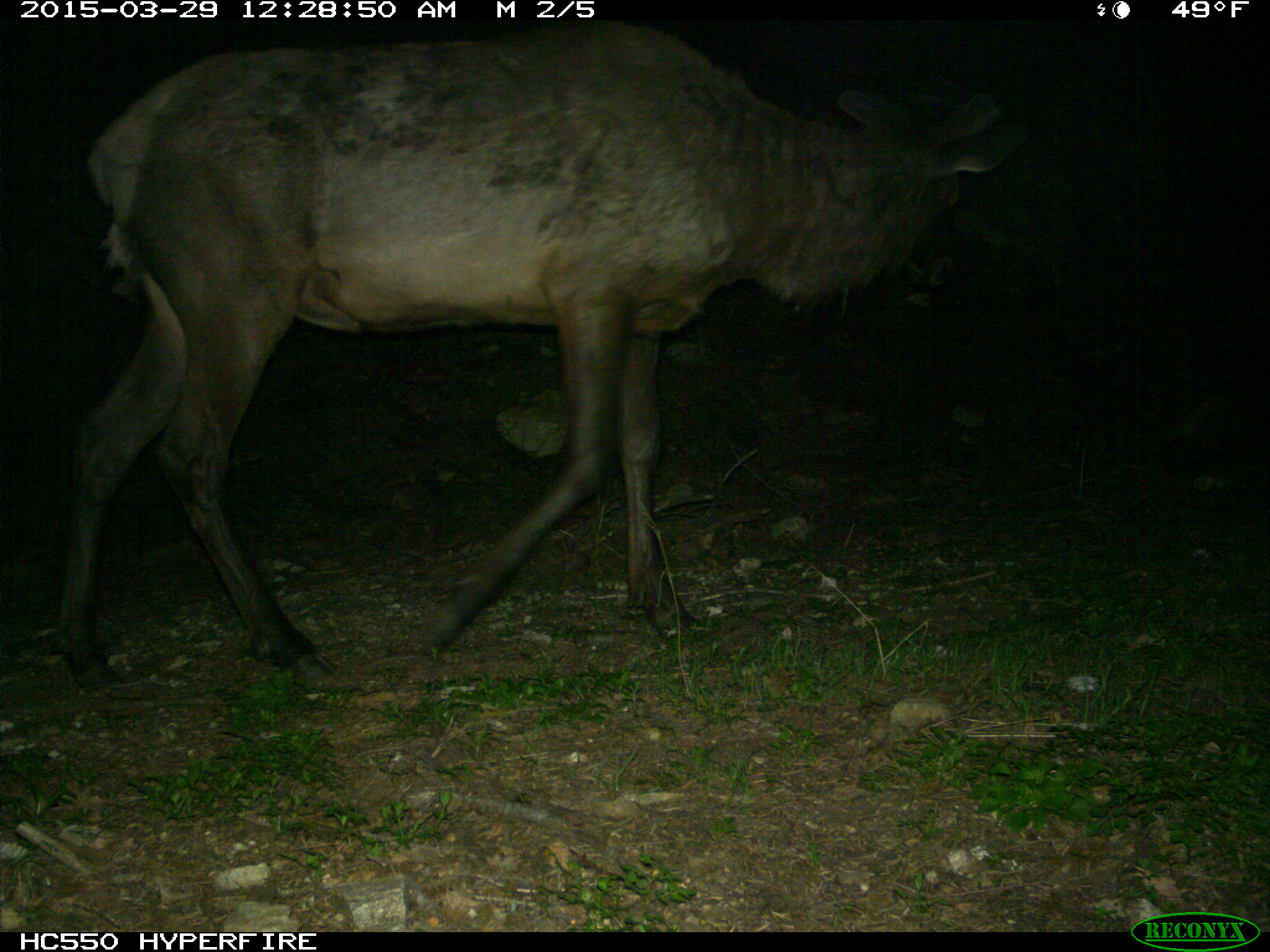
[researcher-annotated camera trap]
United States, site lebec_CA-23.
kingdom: Animalia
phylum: Chordata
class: Mammalia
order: Artiodactyla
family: Cervidae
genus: Cervus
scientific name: Cervus canadensis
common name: elk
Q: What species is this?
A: Cervus canadensis (elk).